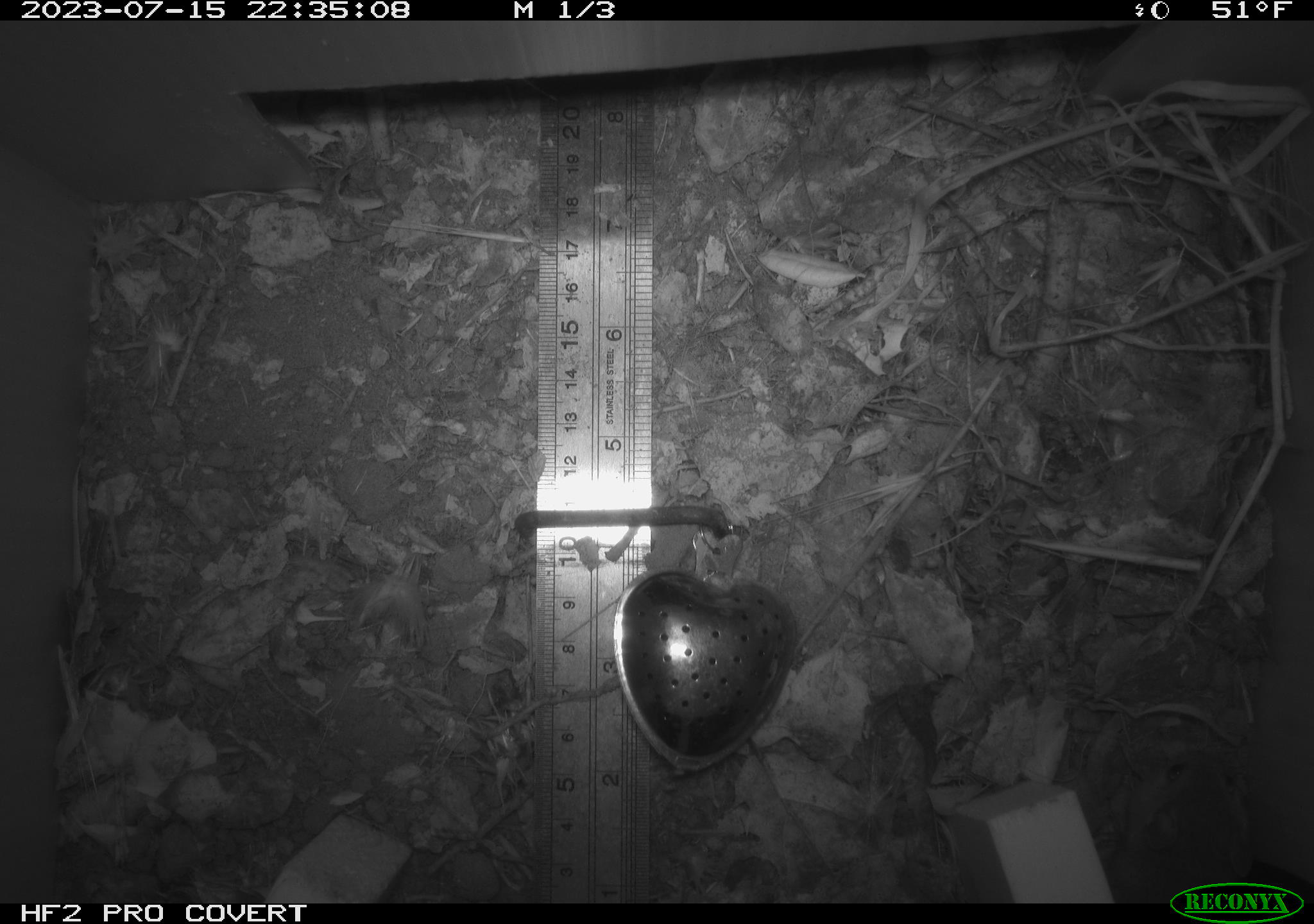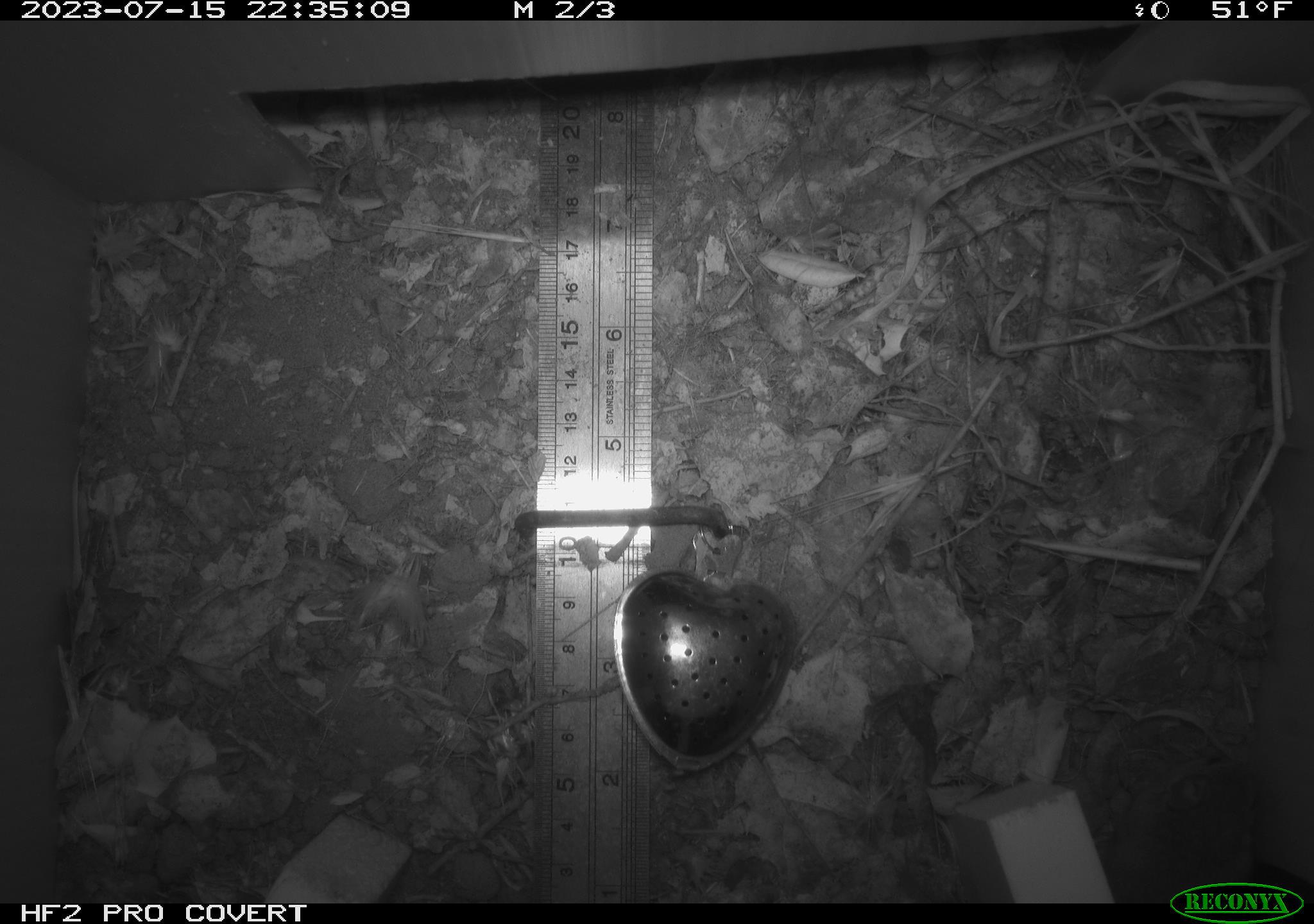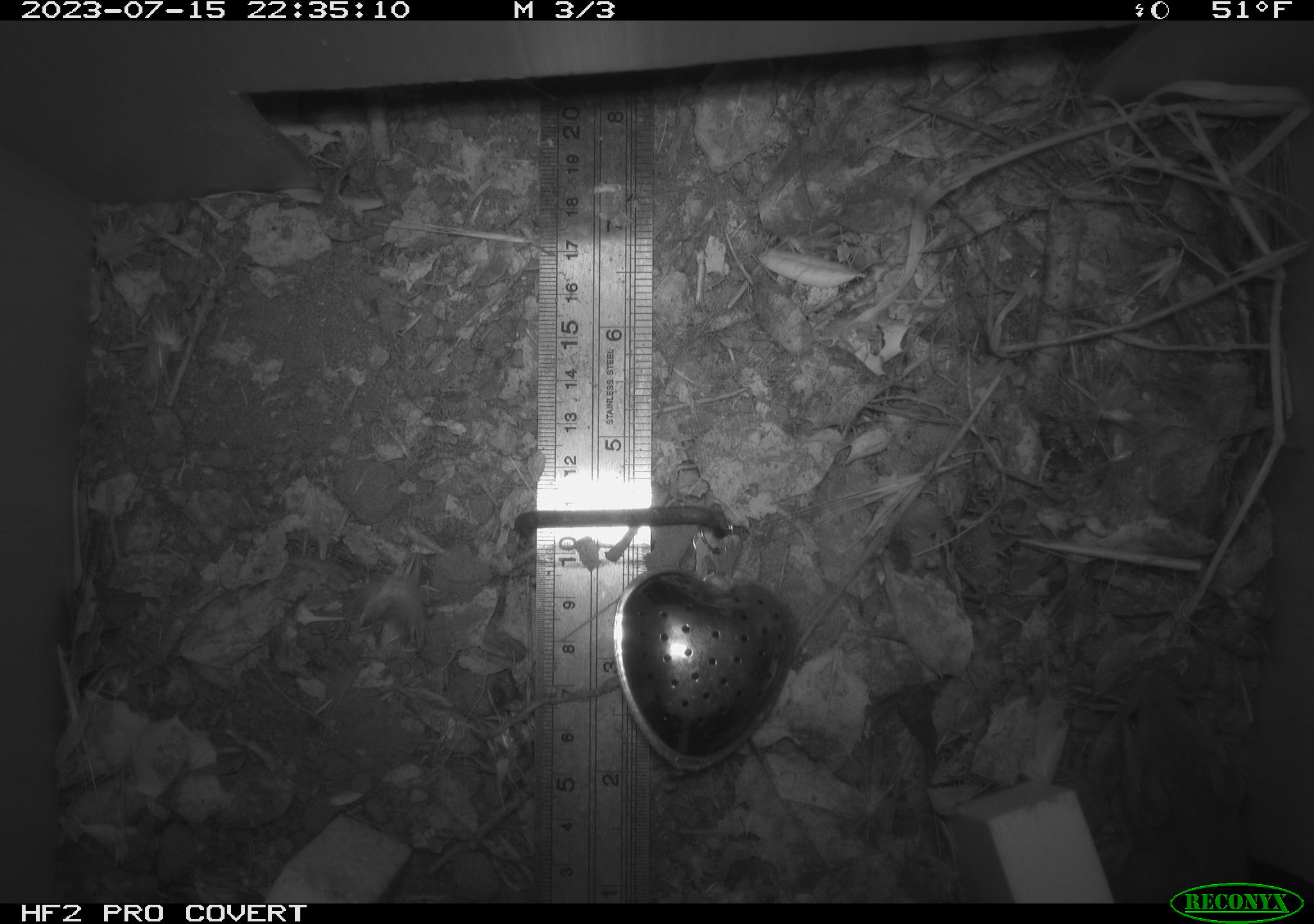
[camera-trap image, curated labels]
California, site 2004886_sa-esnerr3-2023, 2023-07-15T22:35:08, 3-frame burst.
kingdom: Animalia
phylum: Chordata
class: Mammalia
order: Rodentia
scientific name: Rodentia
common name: mouse species